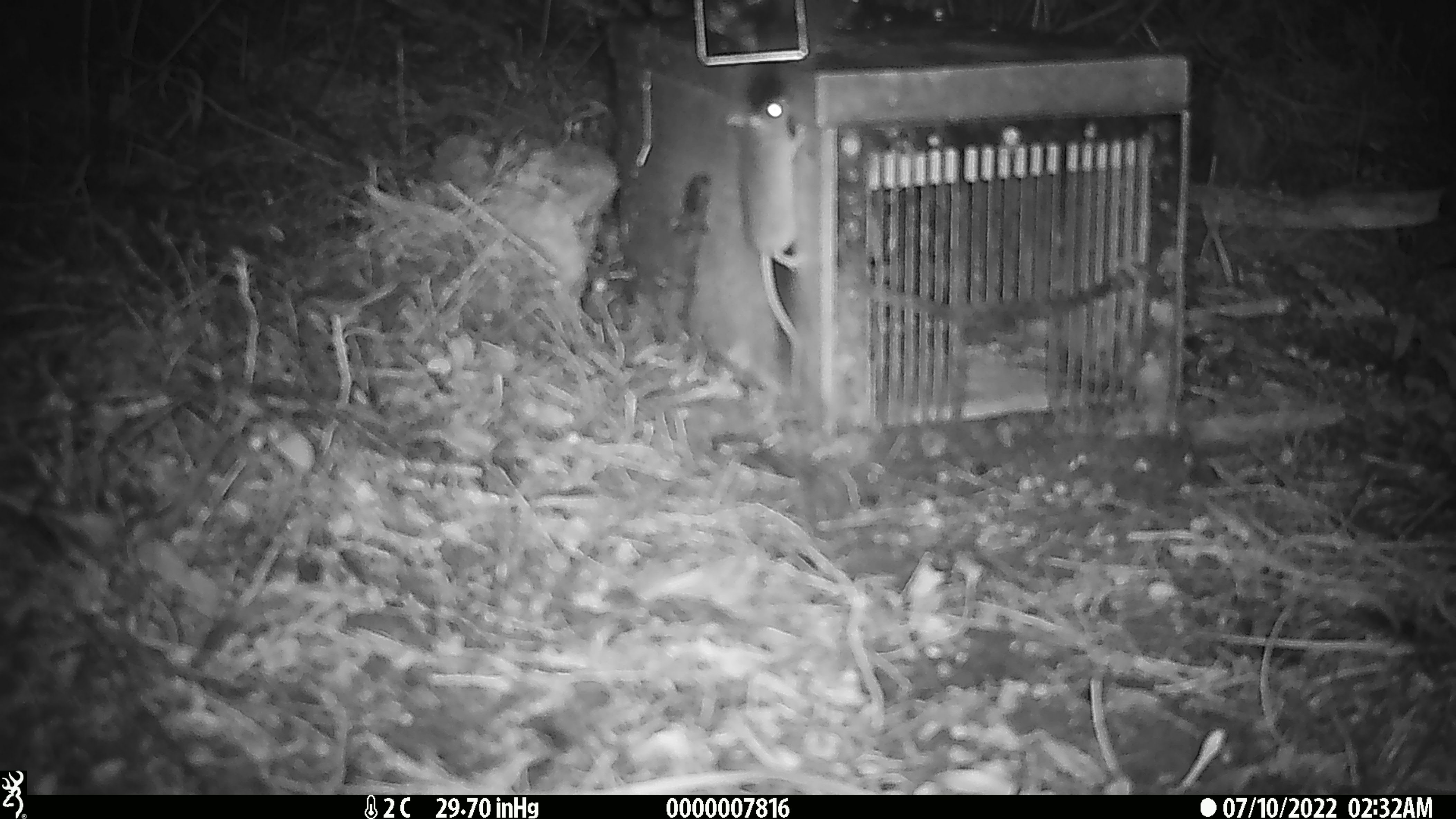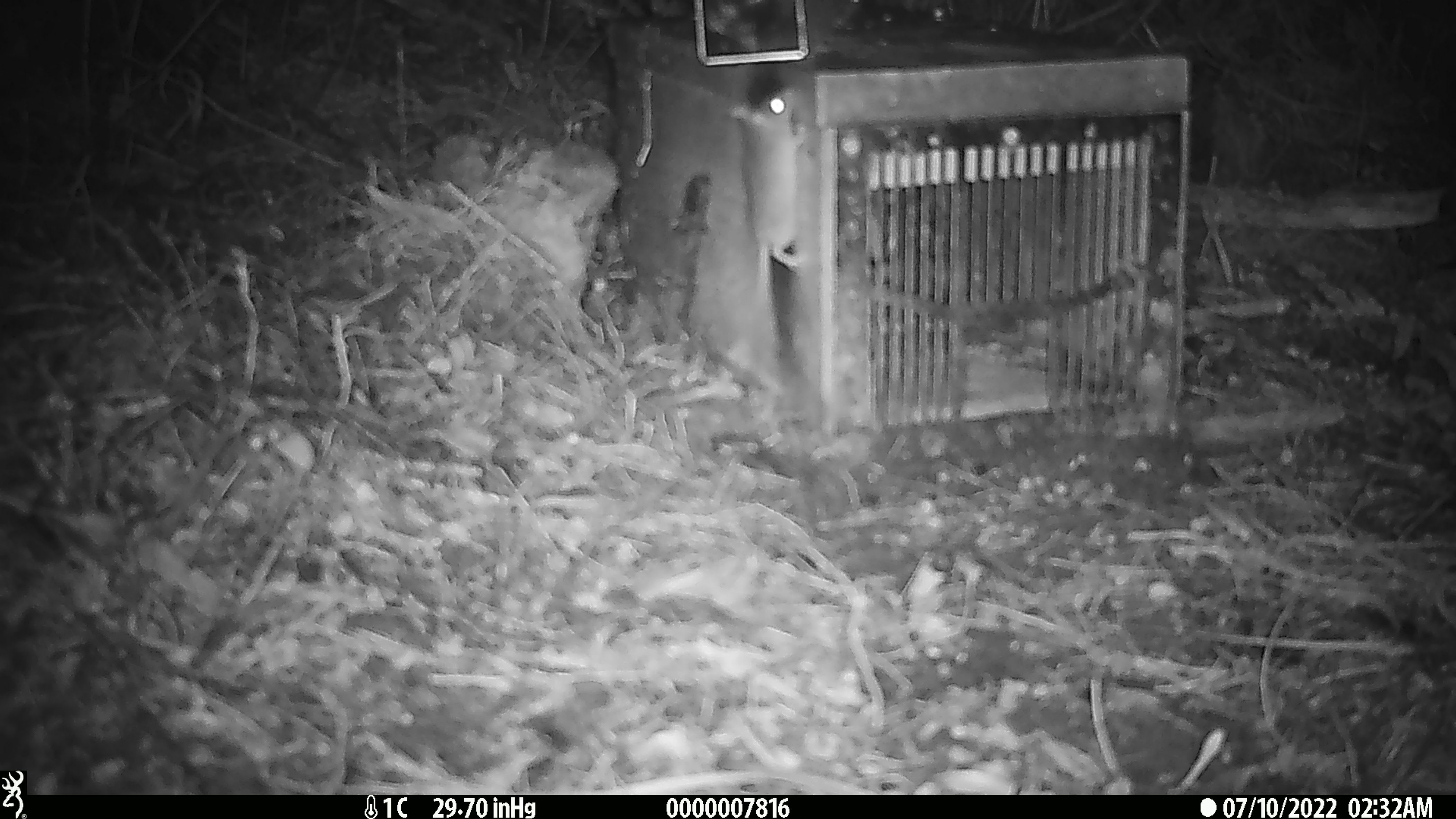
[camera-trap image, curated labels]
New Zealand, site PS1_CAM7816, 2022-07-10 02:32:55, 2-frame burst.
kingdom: Animalia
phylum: Chordata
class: Mammalia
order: Rodentia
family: Muridae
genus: Mus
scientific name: Mus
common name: mouse